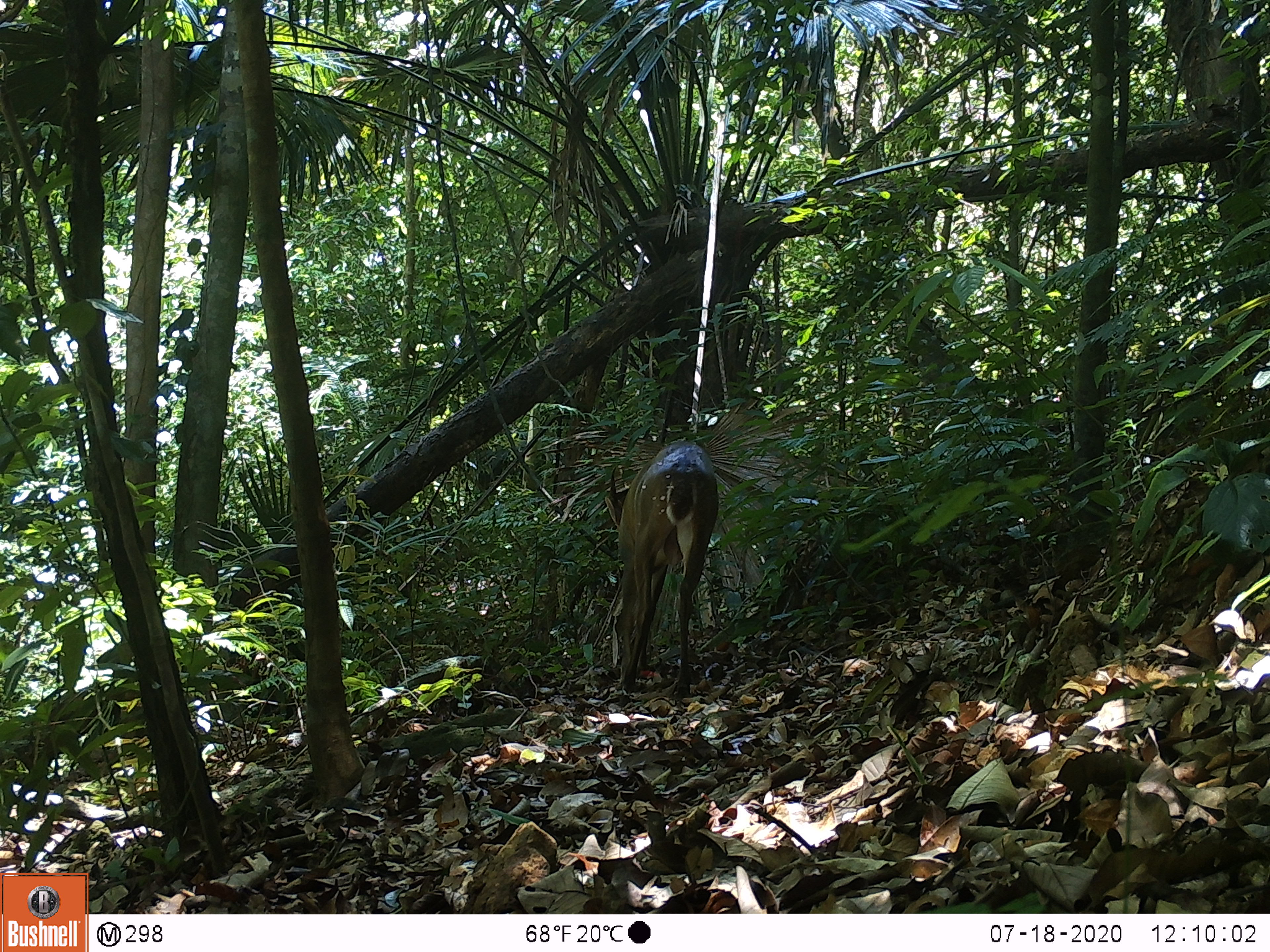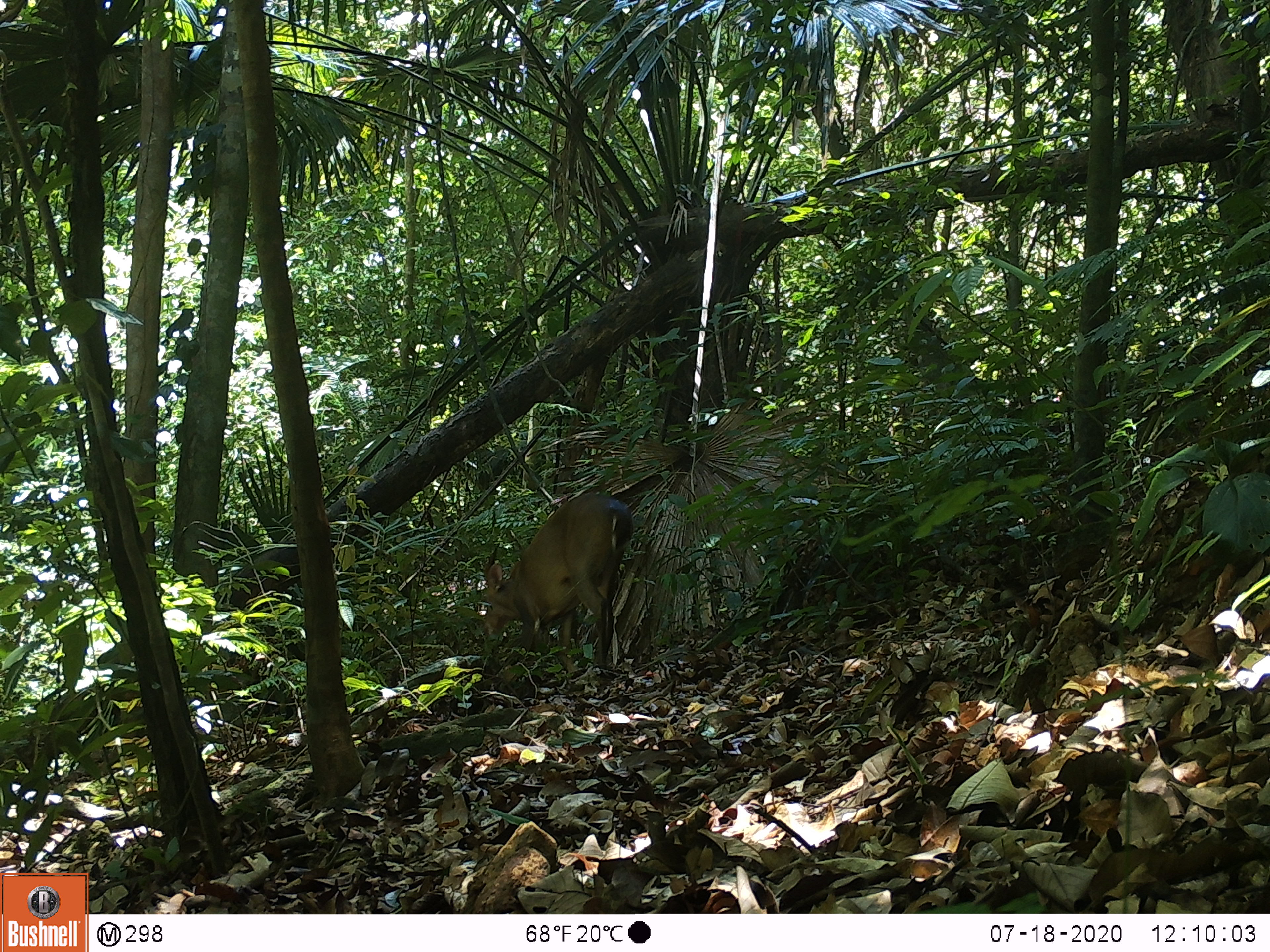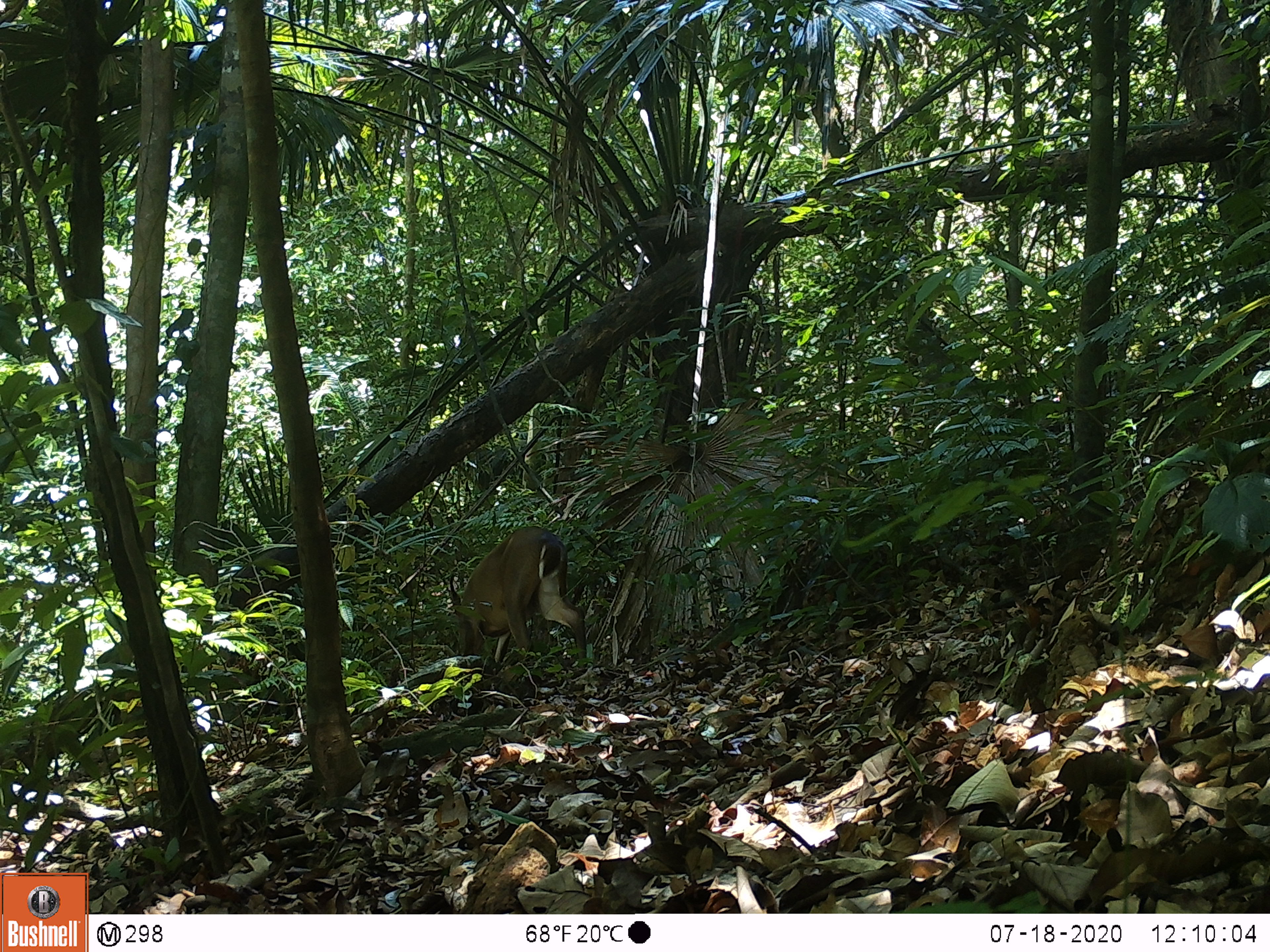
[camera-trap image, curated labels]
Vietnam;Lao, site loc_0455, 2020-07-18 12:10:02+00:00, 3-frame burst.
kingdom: Animalia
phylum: Chordata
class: Mammalia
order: Artiodactyla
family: Cervidae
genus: Muntiacus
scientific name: Muntiacus vuquangensis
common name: large-antlered muntjac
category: large antlered muntjac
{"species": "large antlered muntjac (large-antlered muntjac) (Muntiacus vuquangensis)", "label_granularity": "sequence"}